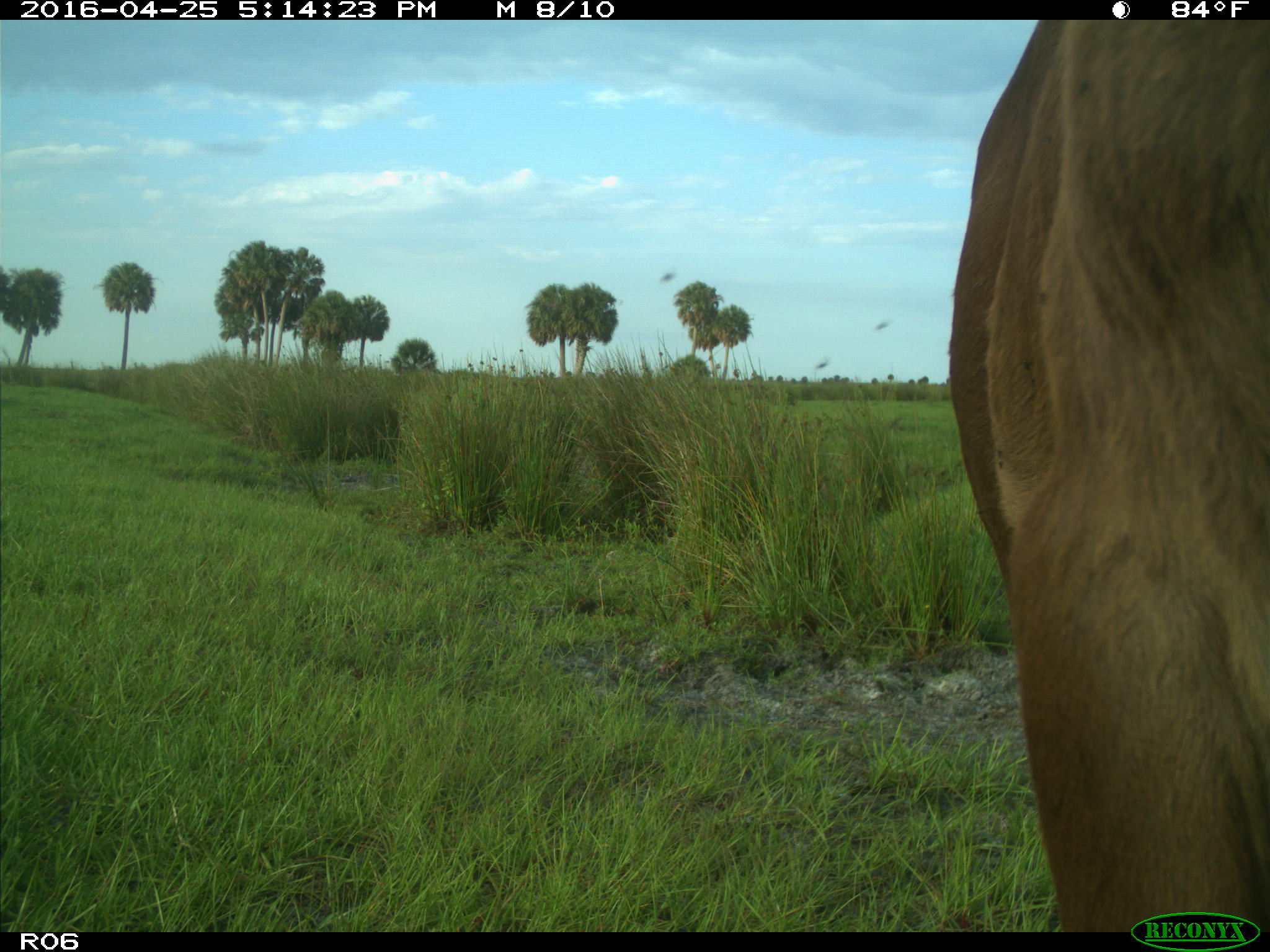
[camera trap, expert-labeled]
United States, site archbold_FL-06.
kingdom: Animalia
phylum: Chordata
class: Mammalia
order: Artiodactyla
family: Bovidae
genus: Bos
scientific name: Bos taurus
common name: domestic cow